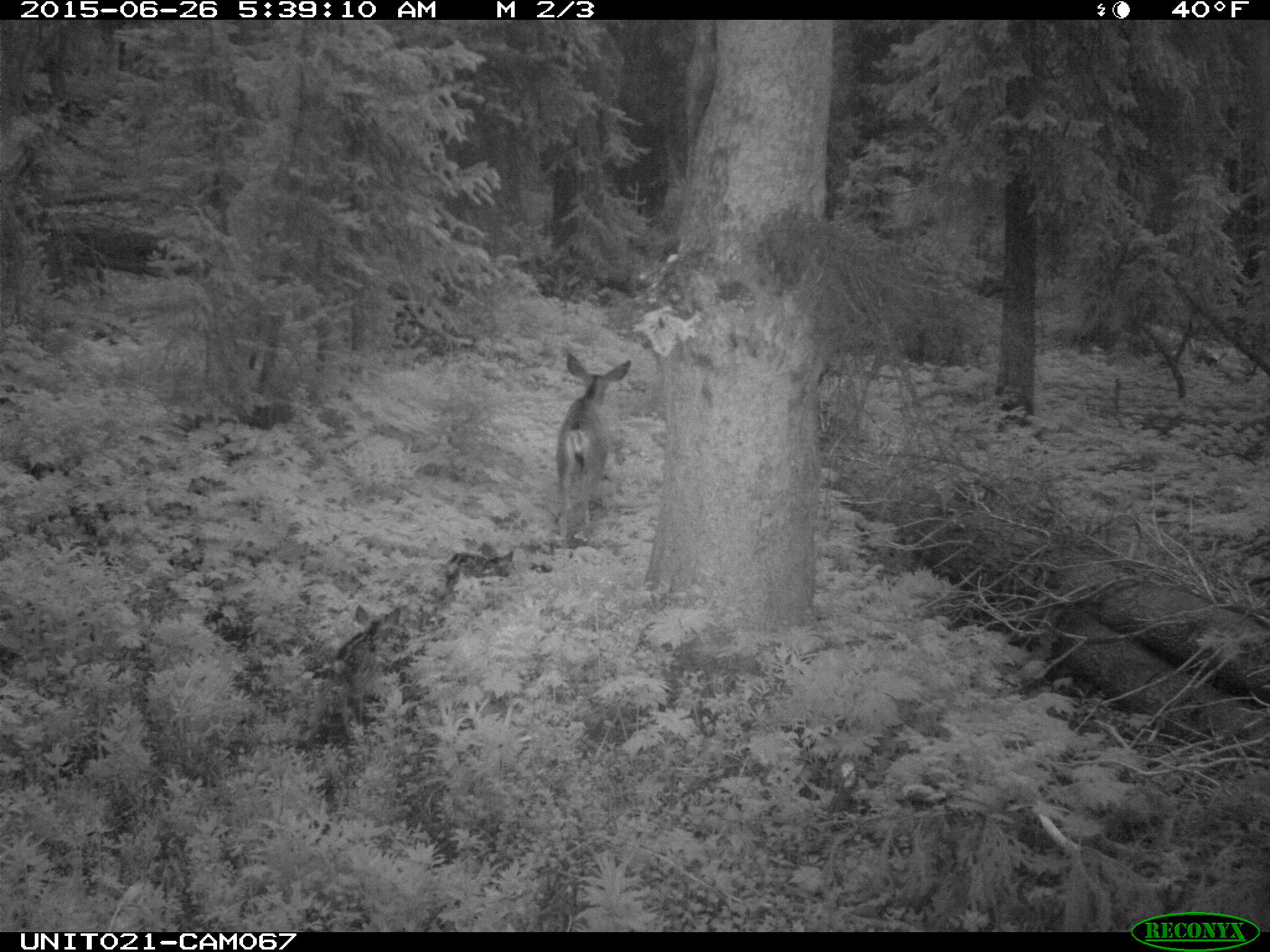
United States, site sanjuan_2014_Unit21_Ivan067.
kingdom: Animalia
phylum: Chordata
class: Mammalia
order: Artiodactyla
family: Cervidae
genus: Odocoileus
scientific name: Odocoileus hemionus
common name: mule deer